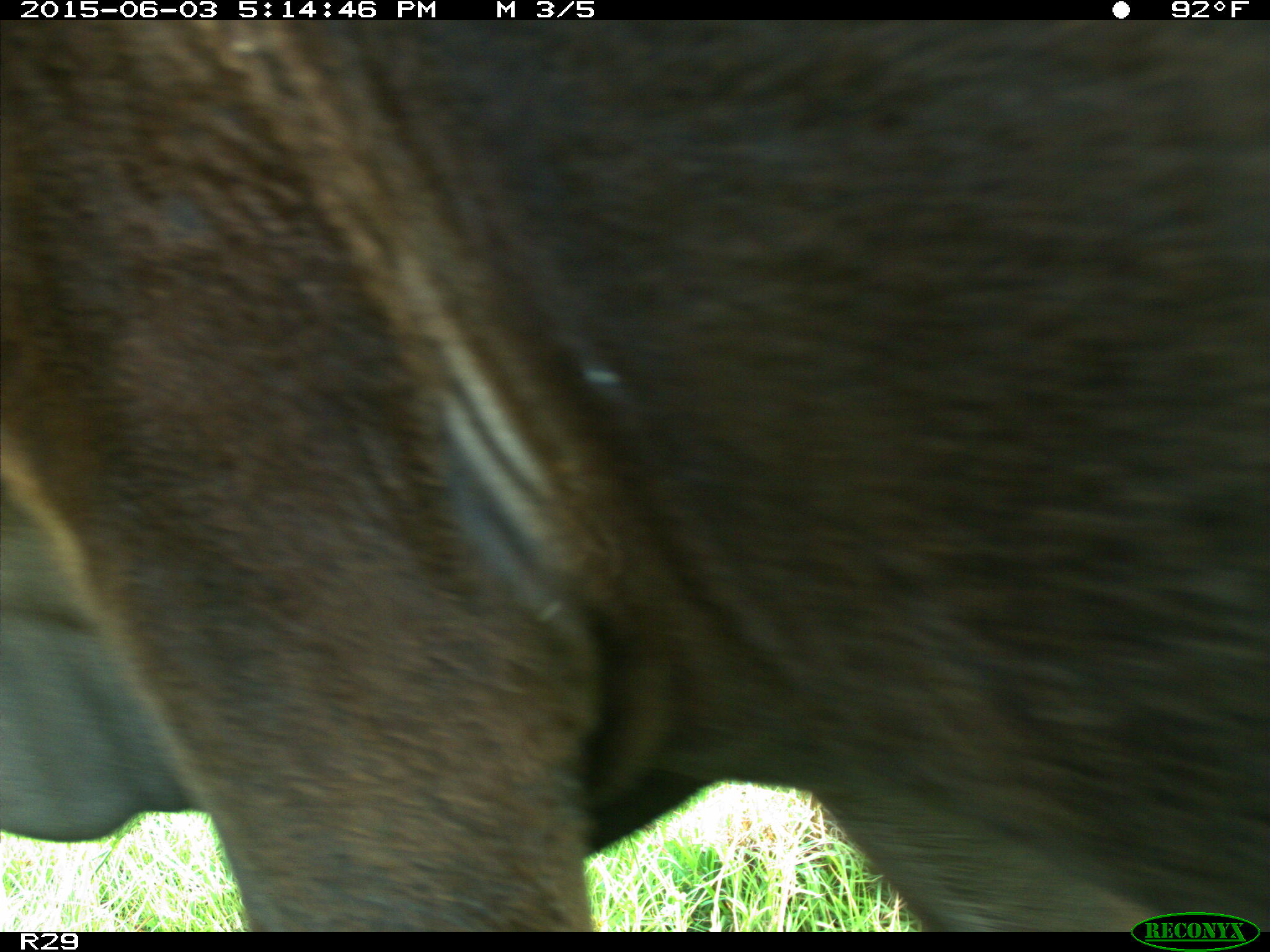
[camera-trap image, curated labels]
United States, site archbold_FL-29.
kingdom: Animalia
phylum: Chordata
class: Mammalia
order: Artiodactyla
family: Bovidae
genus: Bos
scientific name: Bos taurus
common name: domestic cow